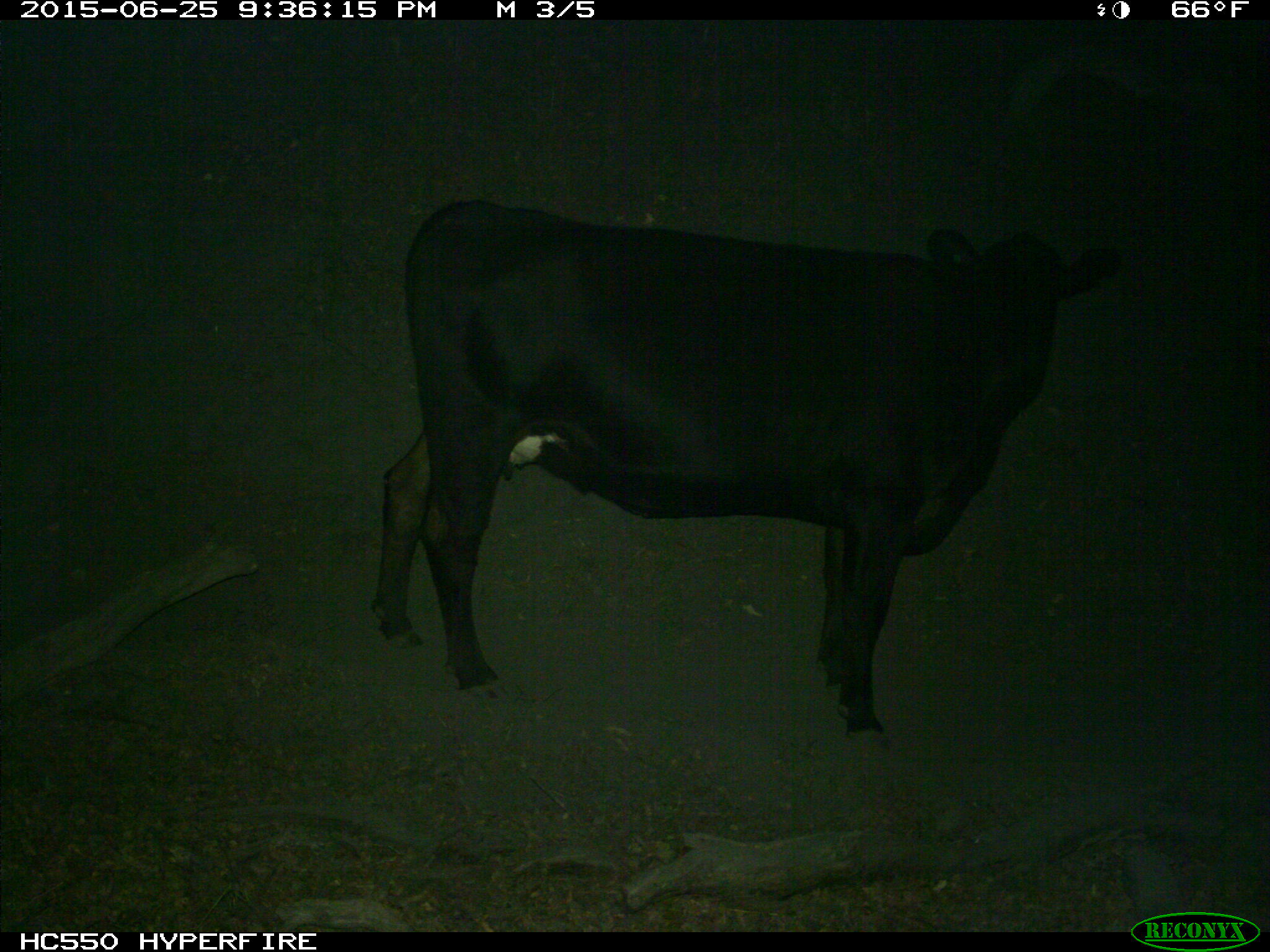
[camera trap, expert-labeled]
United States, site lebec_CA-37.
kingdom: Animalia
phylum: Chordata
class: Mammalia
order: Artiodactyla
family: Bovidae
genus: Bos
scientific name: Bos taurus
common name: domestic cow